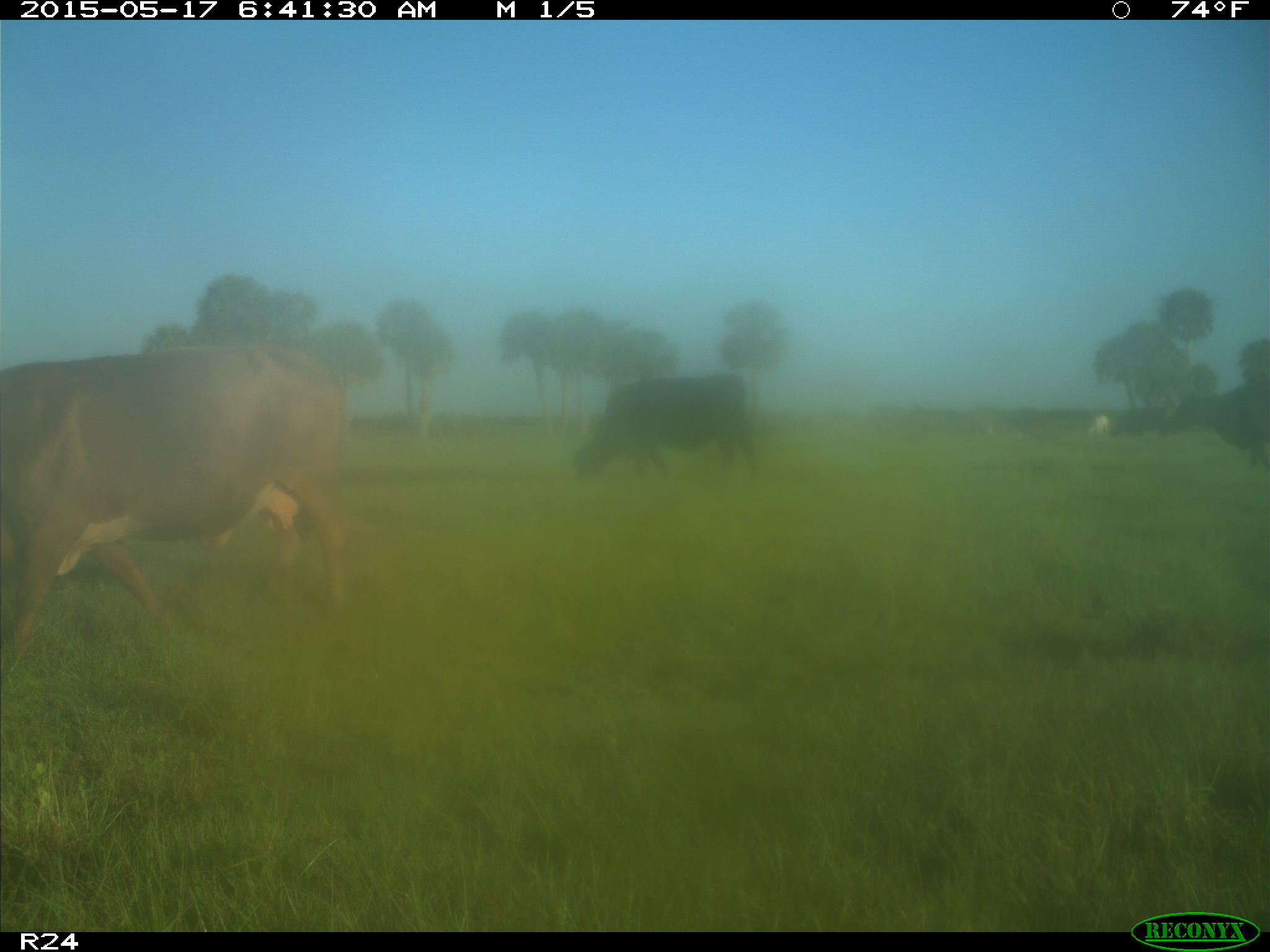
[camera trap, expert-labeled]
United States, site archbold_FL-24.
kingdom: Animalia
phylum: Chordata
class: Mammalia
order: Artiodactyla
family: Bovidae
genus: Bos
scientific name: Bos taurus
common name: domestic cow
Bos taurus (domestic cow).